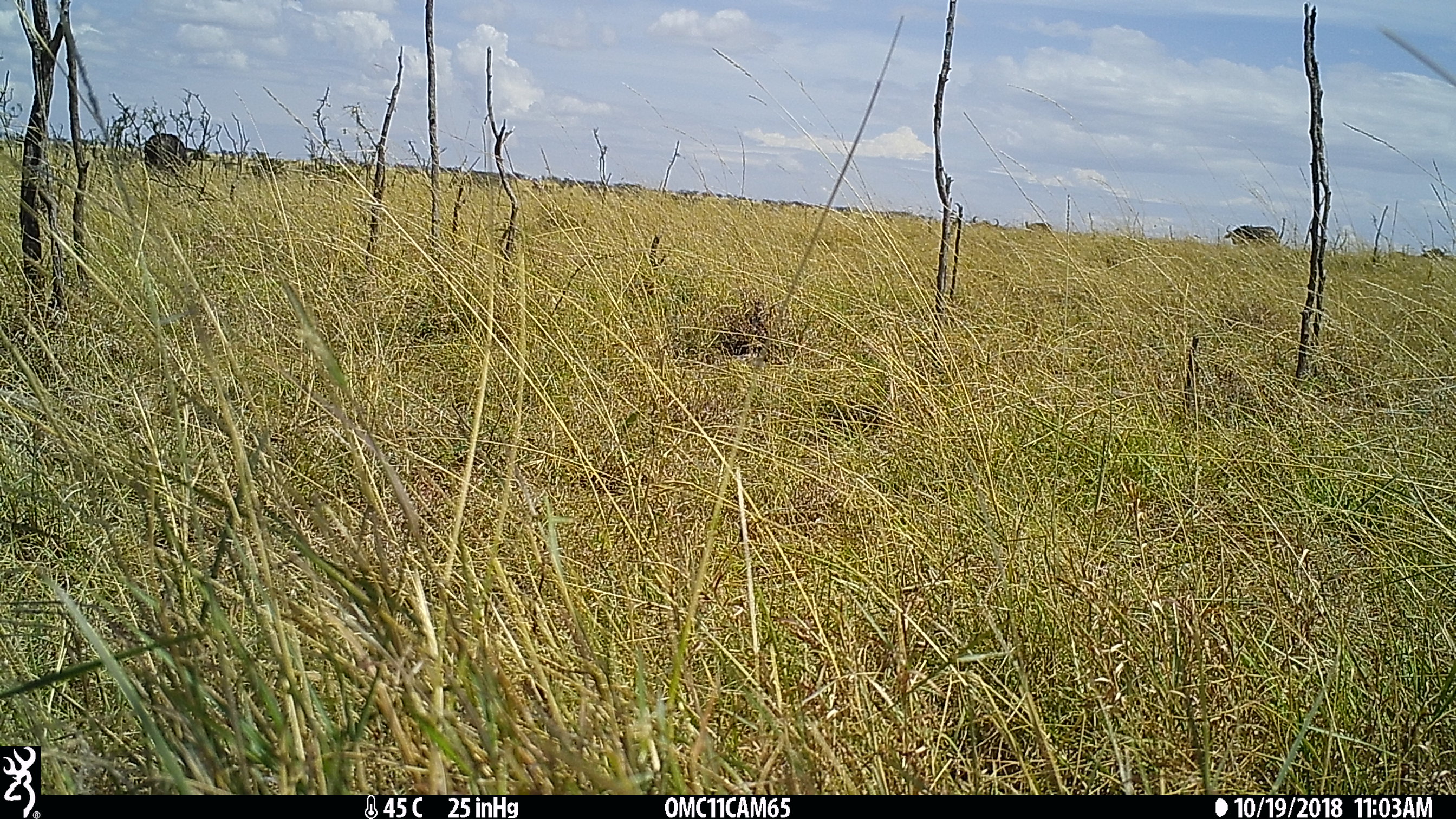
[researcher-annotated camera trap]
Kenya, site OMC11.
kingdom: Animalia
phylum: Chordata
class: Mammalia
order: Artiodactyla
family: Bovidae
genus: Syncerus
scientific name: Syncerus caffer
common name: buffalo